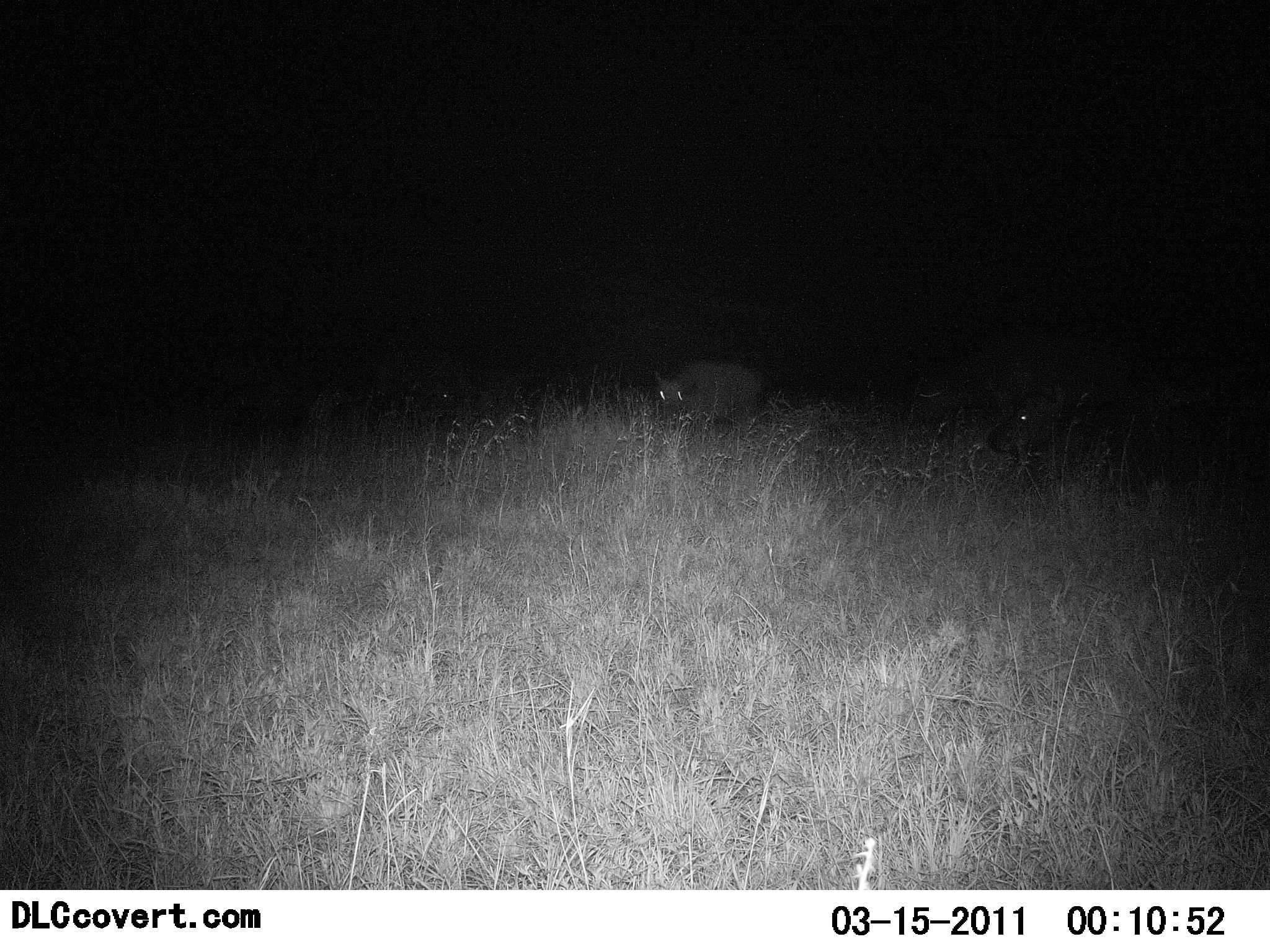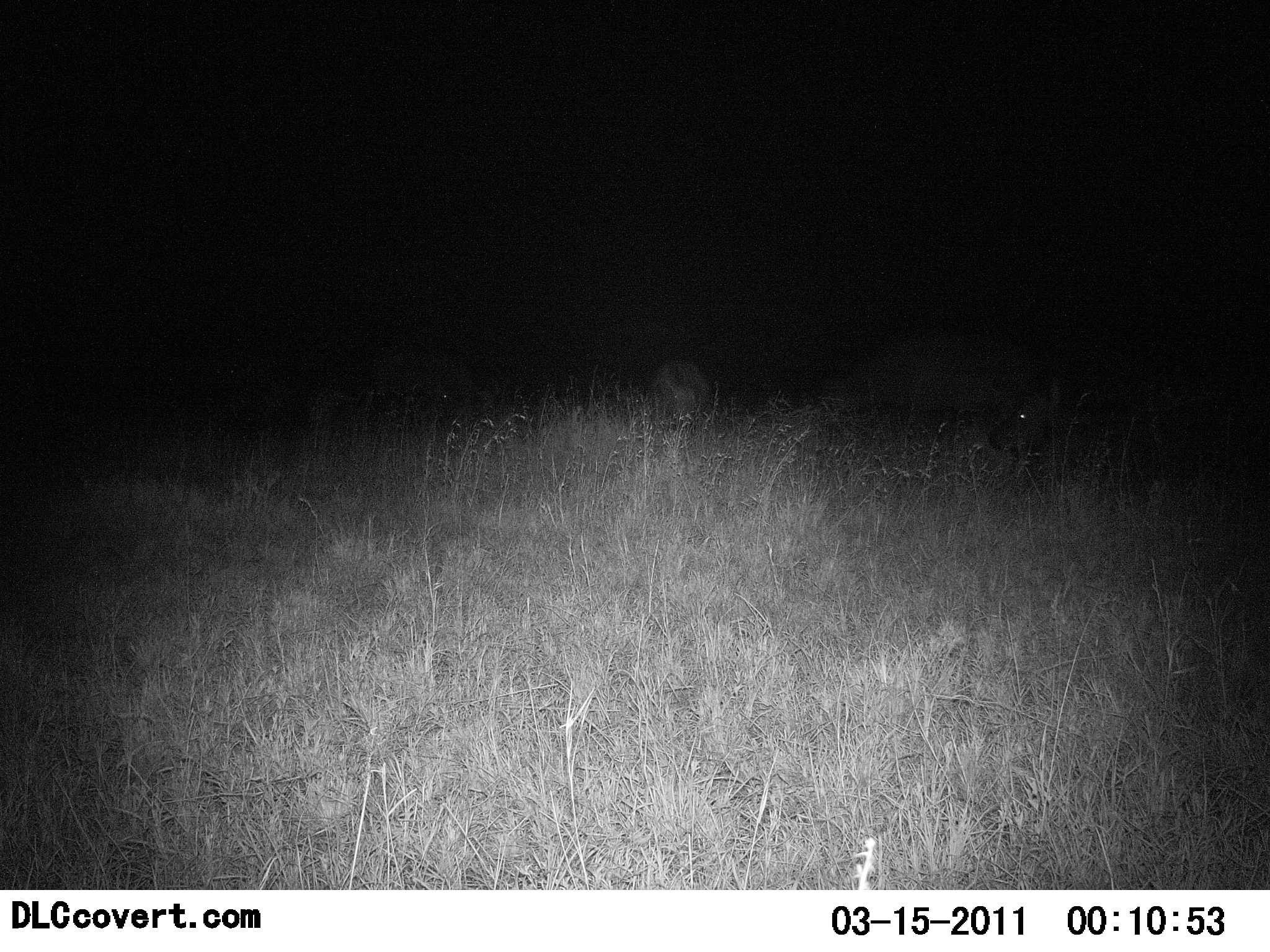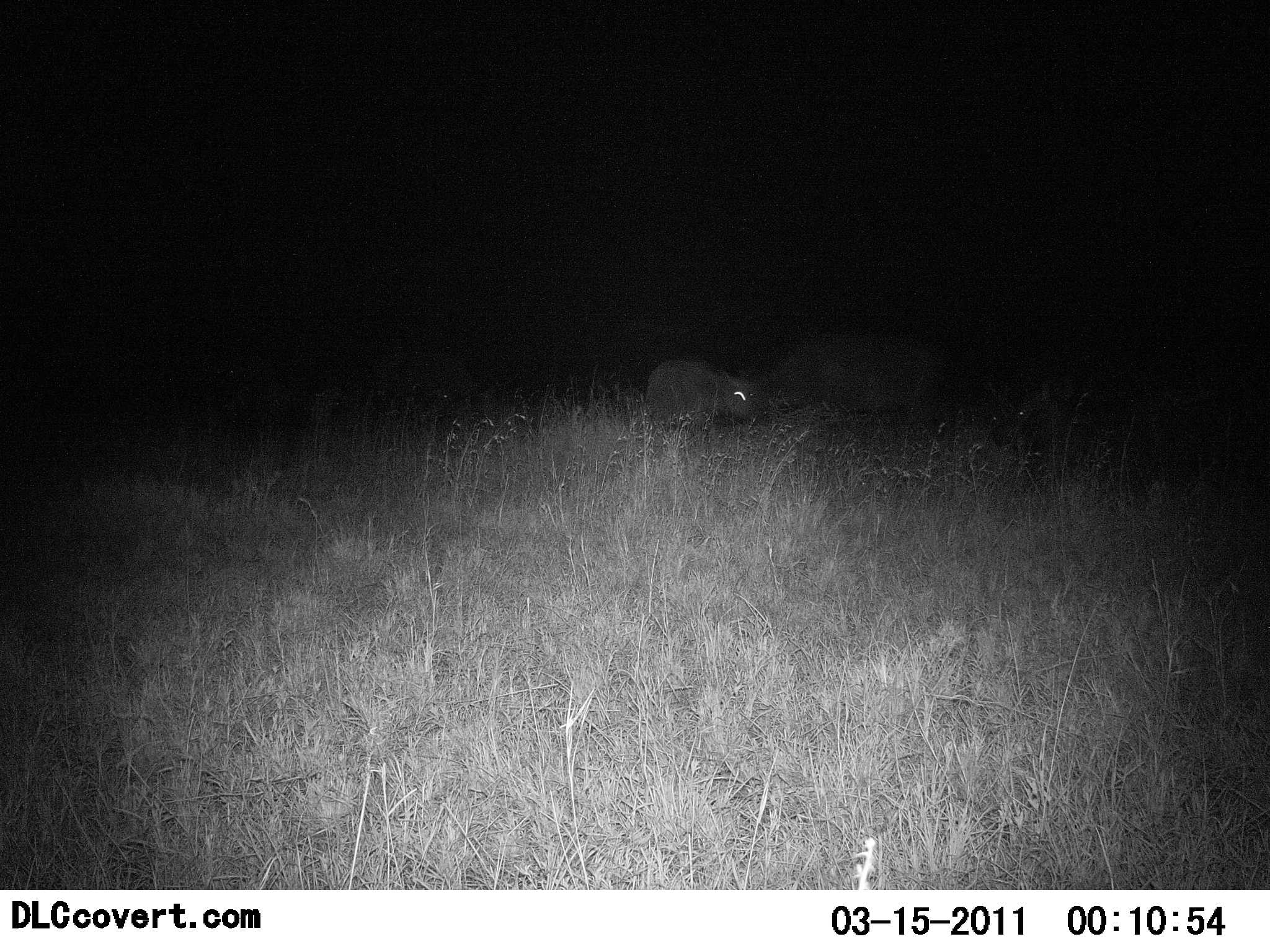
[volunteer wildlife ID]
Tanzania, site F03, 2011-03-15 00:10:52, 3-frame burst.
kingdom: Animalia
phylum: Chordata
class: Mammalia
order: Artiodactyla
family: Suidae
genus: Phacochoerus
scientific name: Phacochoerus africanus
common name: warthog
Warthog (Phacochoerus africanus), count 3. Behavior (volunteer vote fractions): standing 25%, resting 25%, moving 50%, interacting 0%. Young present (vote fraction): 0%. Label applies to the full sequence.